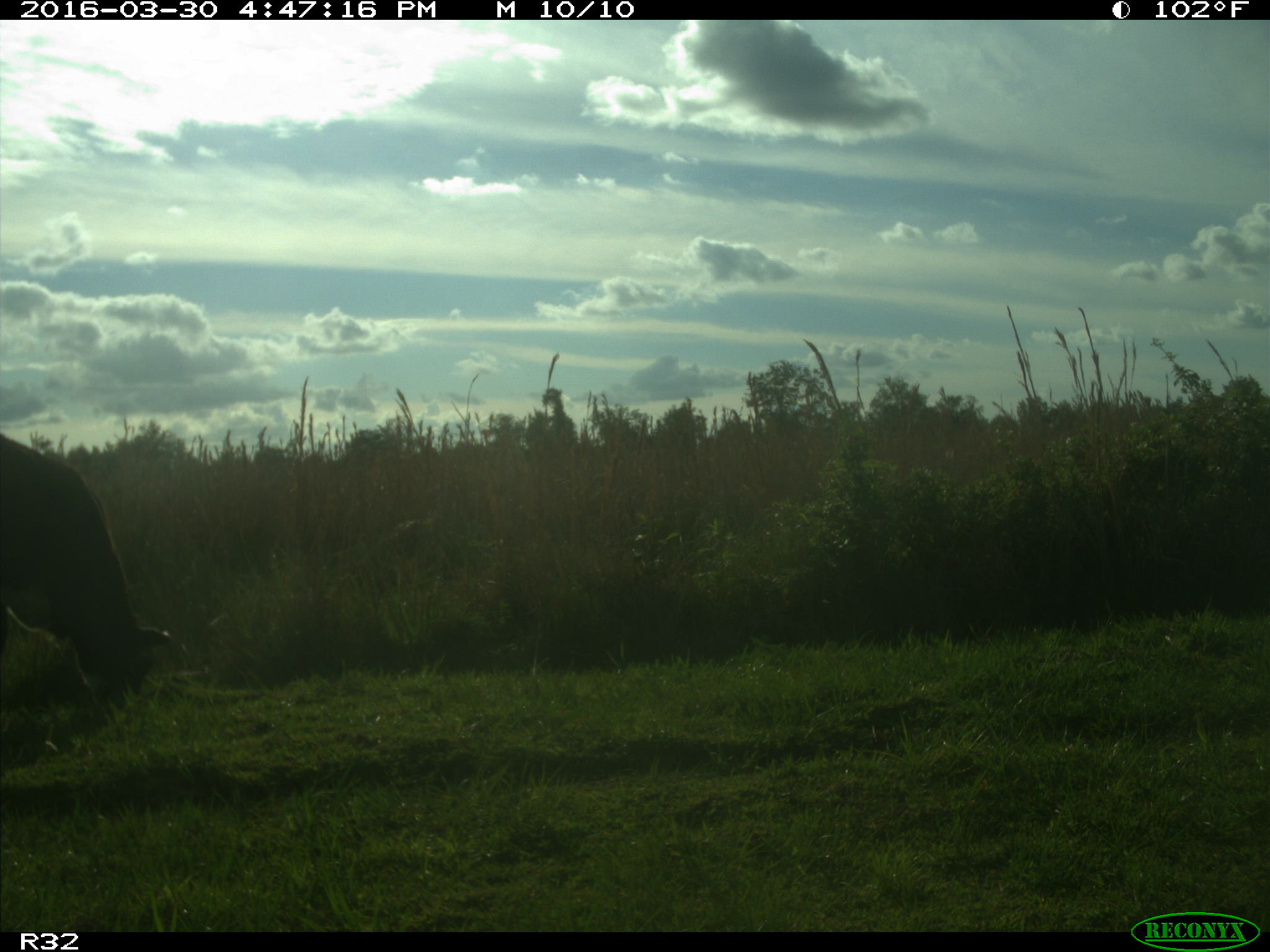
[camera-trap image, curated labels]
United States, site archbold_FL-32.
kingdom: Animalia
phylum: Chordata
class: Mammalia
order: Artiodactyla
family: Bovidae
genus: Bos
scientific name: Bos taurus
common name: domestic cow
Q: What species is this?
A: Bos taurus (domestic cow).